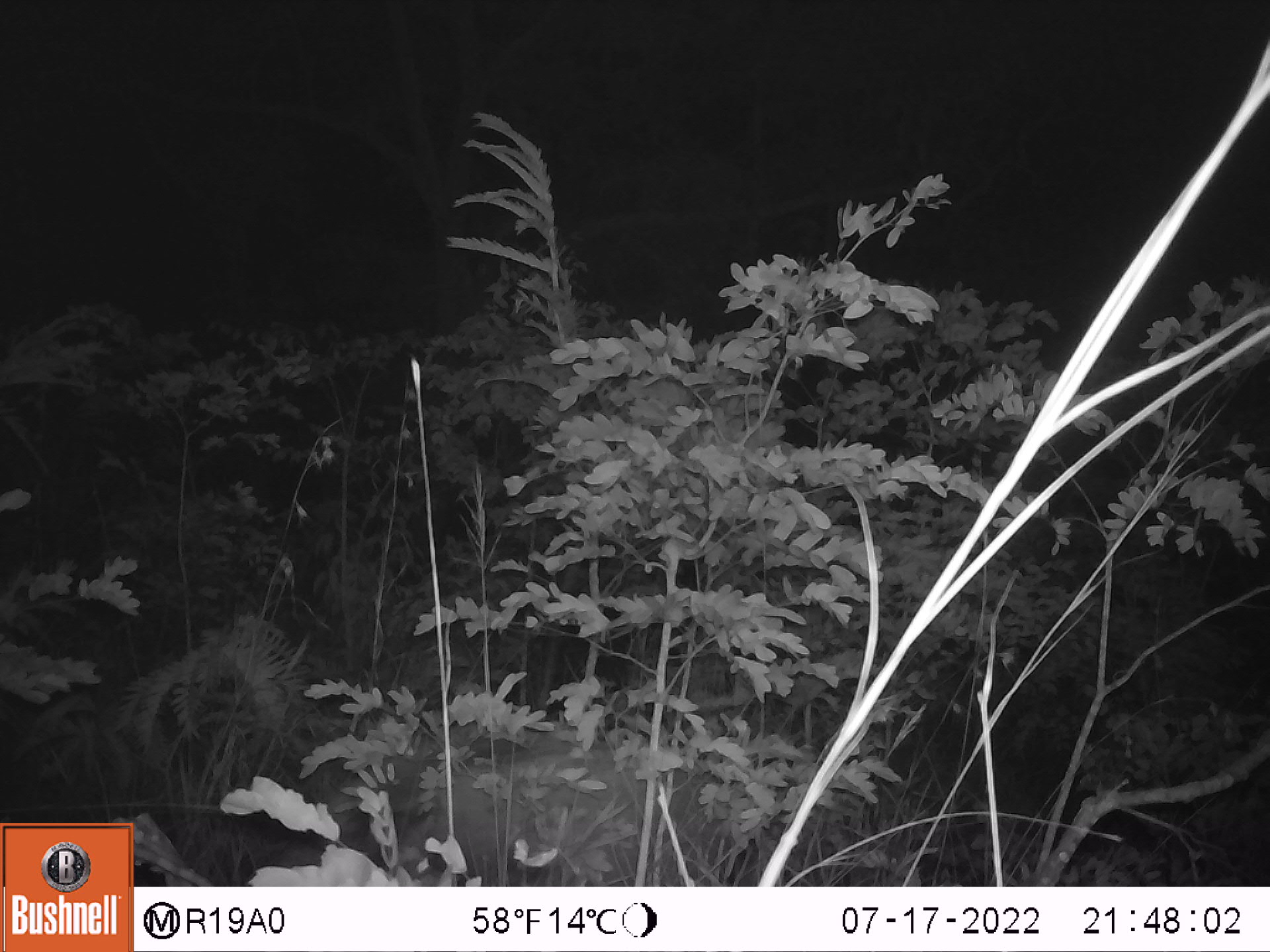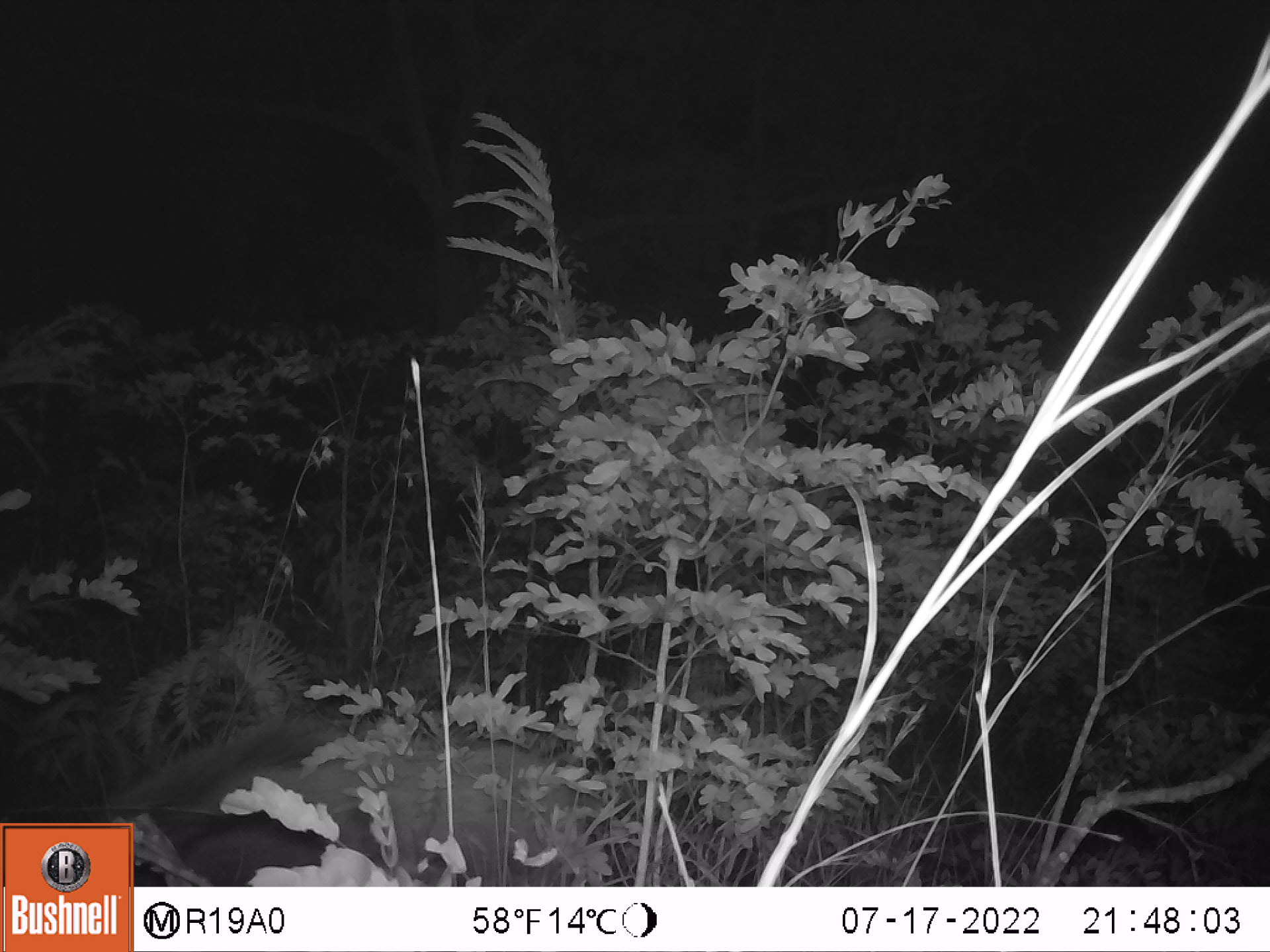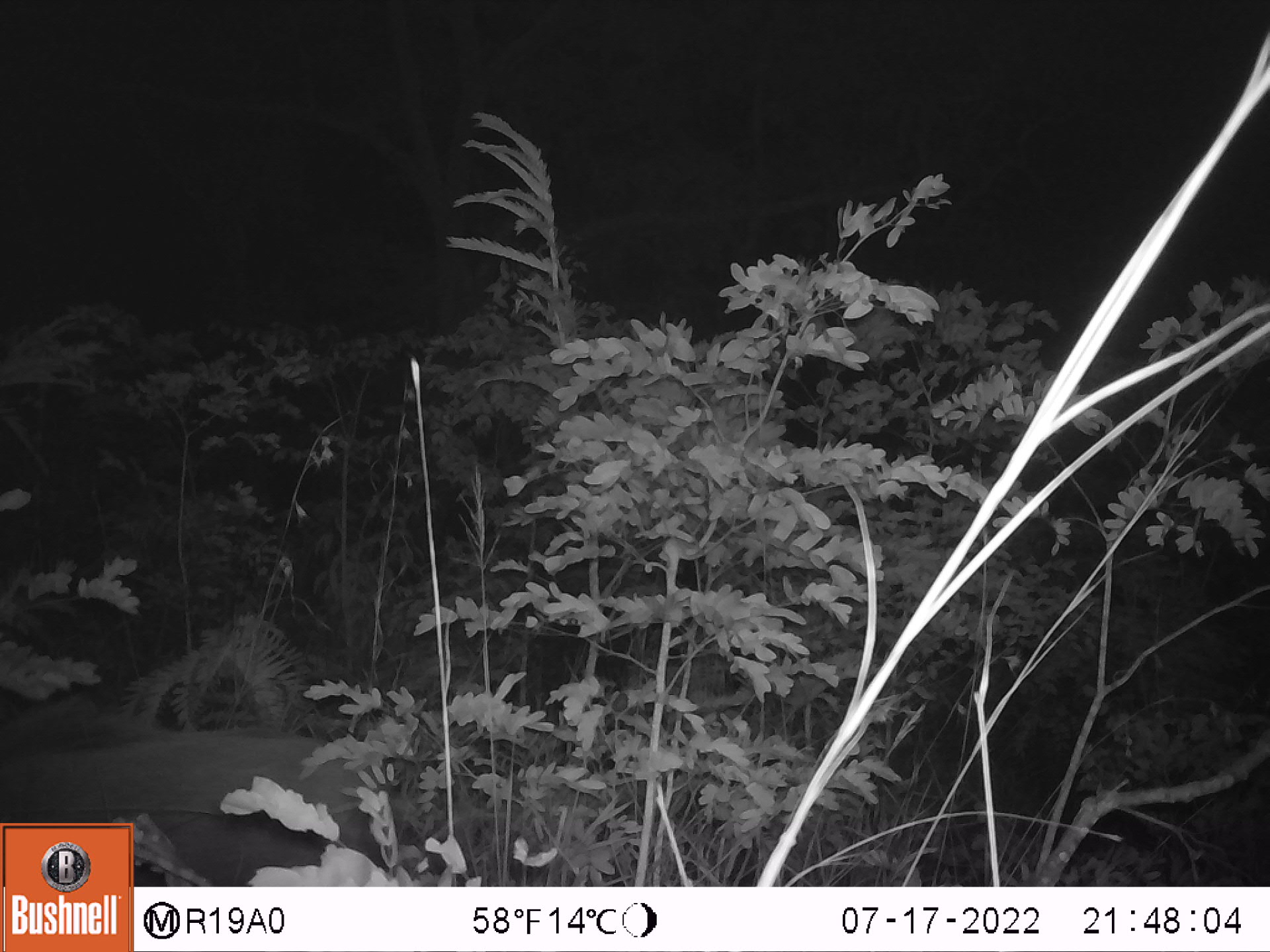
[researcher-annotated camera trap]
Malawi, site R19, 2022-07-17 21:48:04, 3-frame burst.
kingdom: Animalia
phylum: Chordata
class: Mammalia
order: Artiodactyla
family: Suidae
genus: Potamochoerus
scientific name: Potamochoerus larvatus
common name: bushpig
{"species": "bushpig (Potamochoerus larvatus)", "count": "1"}